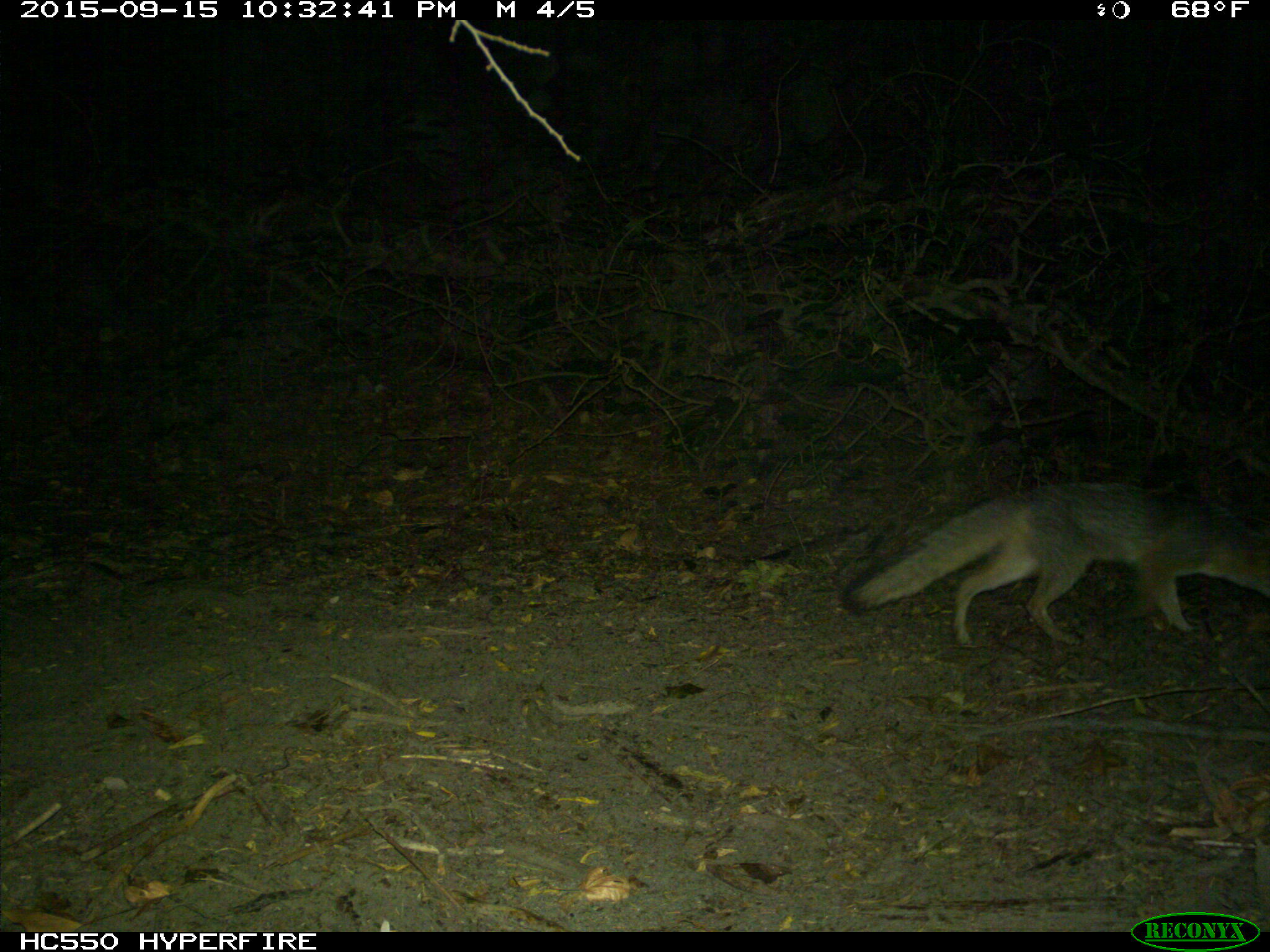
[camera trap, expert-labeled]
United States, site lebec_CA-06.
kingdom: Animalia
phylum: Chordata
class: Mammalia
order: Carnivora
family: Canidae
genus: Urocyon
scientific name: Urocyon cinereoargenteus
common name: gray fox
Urocyon cinereoargenteus (gray fox).